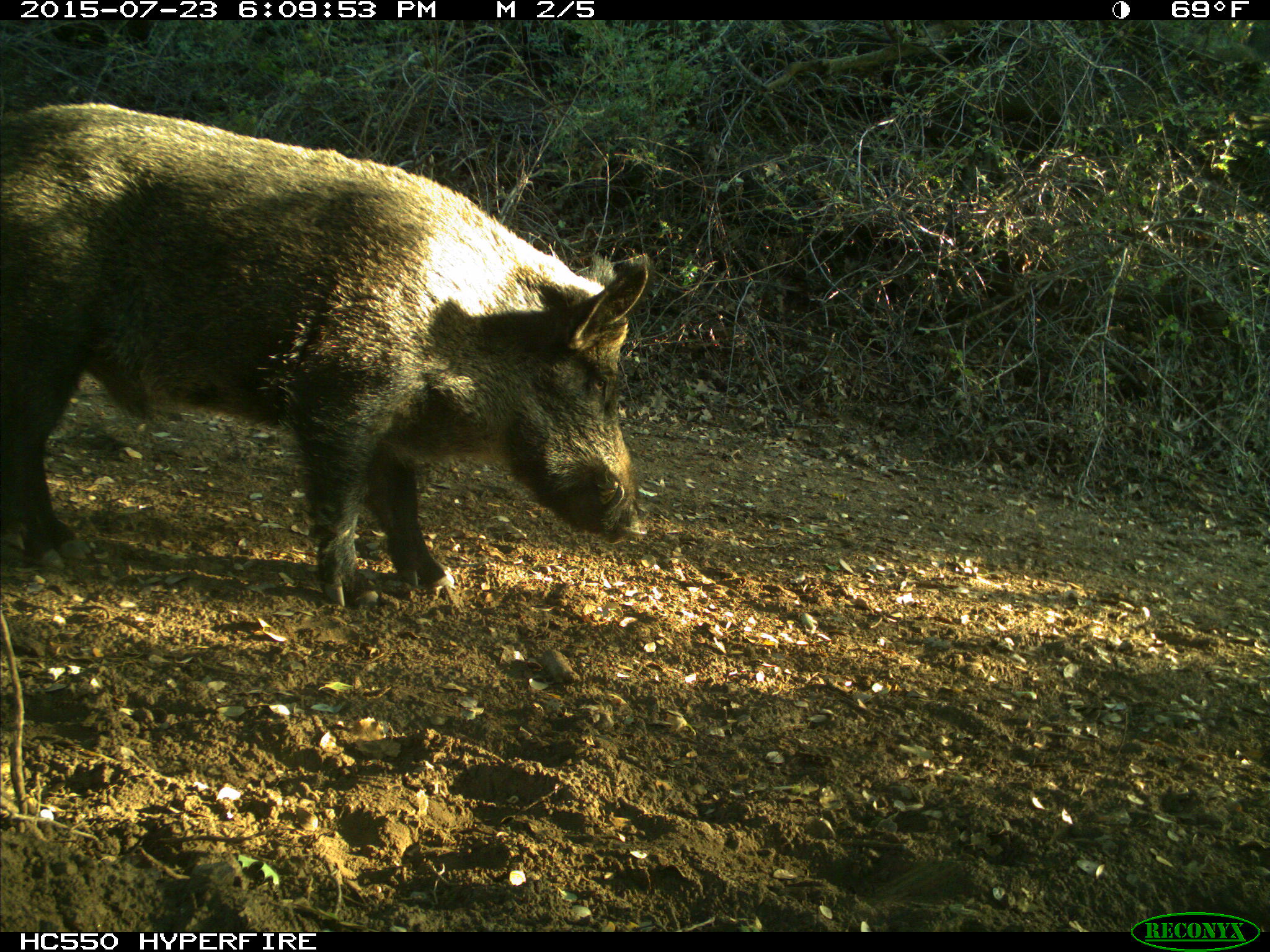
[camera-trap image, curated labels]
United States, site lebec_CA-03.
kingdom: Animalia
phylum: Chordata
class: Mammalia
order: Artiodactyla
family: Suidae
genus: Sus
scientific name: Sus scrofa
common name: wild boar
Sus scrofa (wild boar).